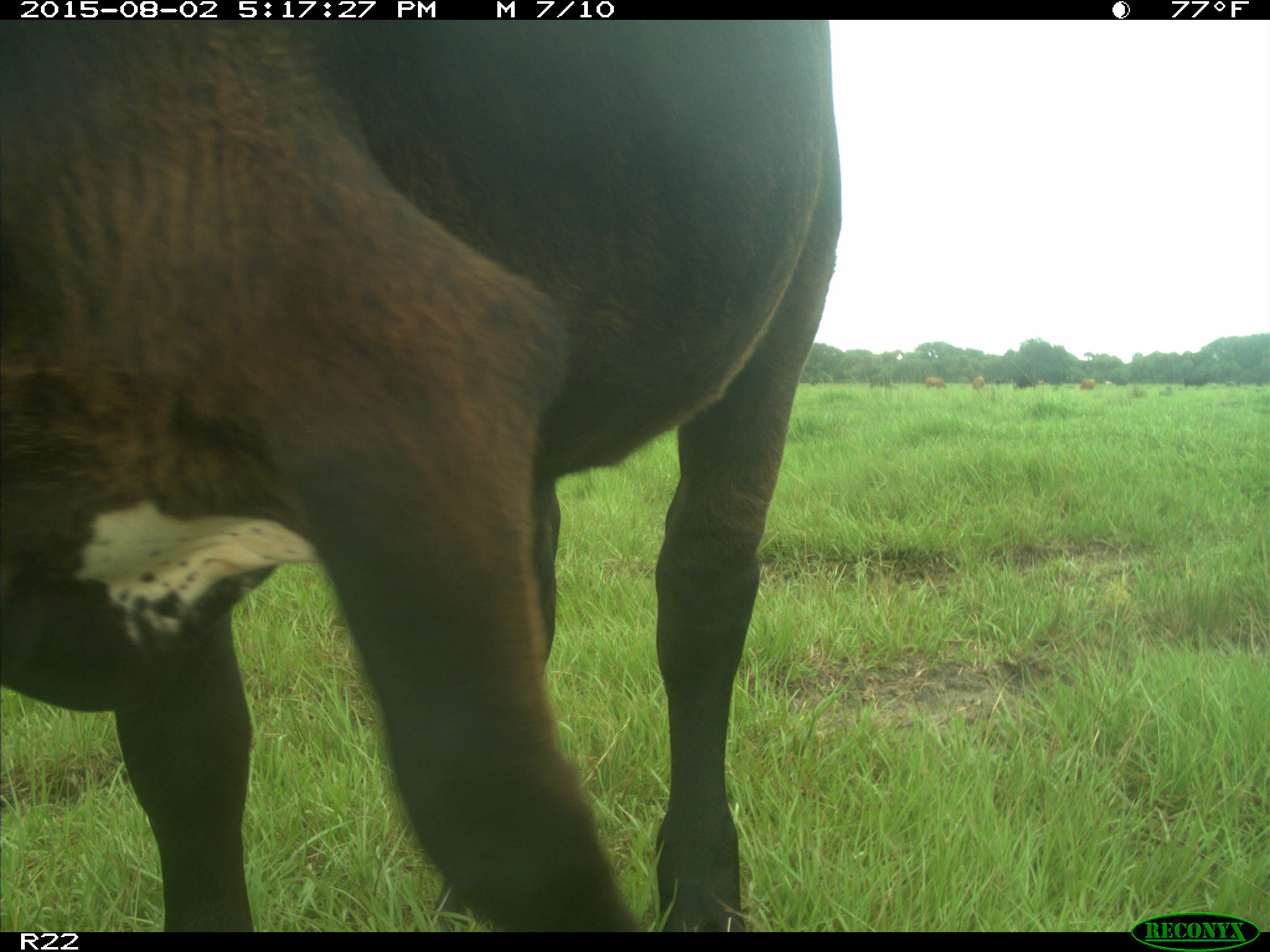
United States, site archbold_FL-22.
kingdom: Animalia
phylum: Chordata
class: Mammalia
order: Artiodactyla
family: Bovidae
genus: Bos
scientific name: Bos taurus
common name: domestic cow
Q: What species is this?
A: Bos taurus (domestic cow).